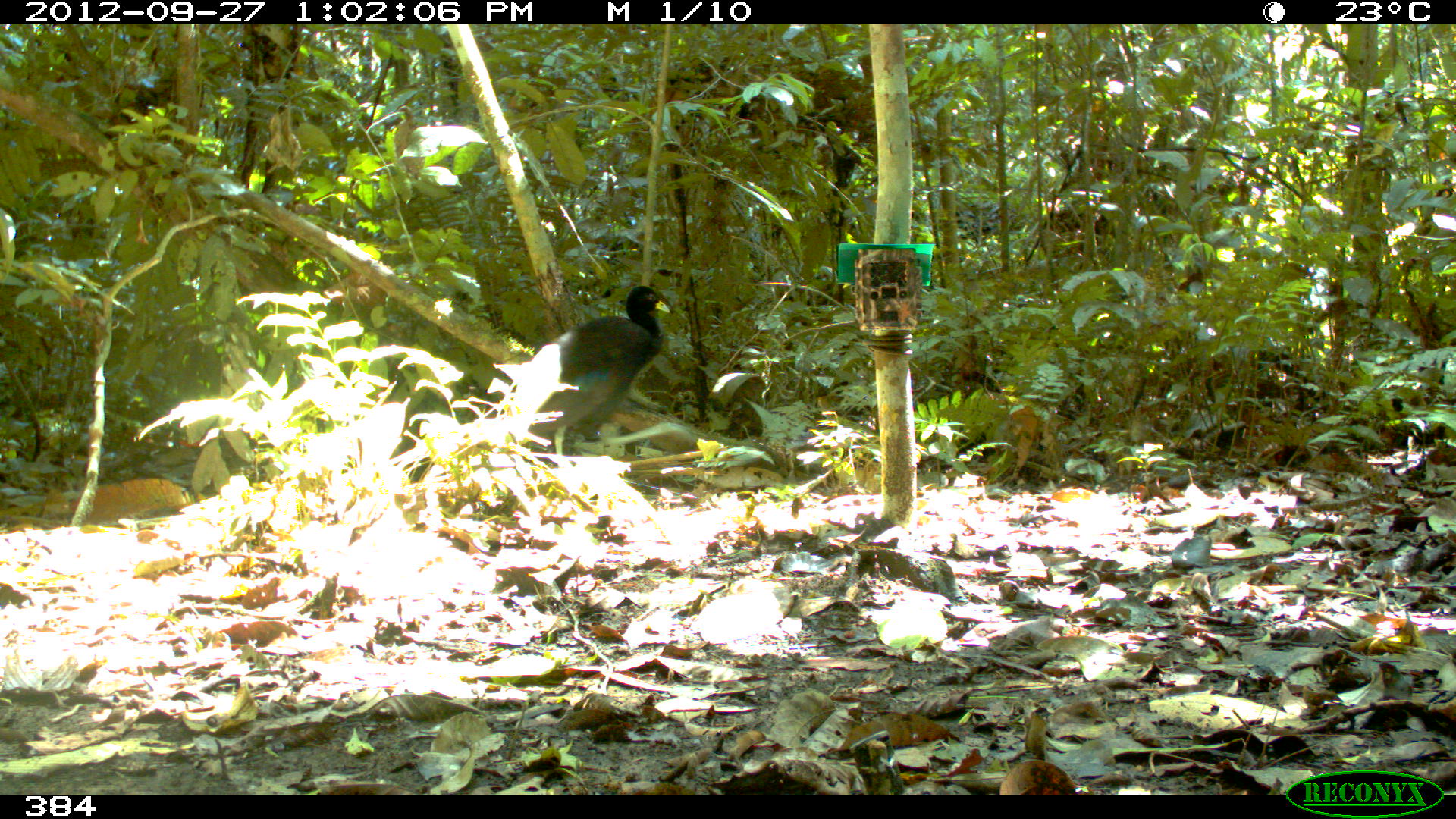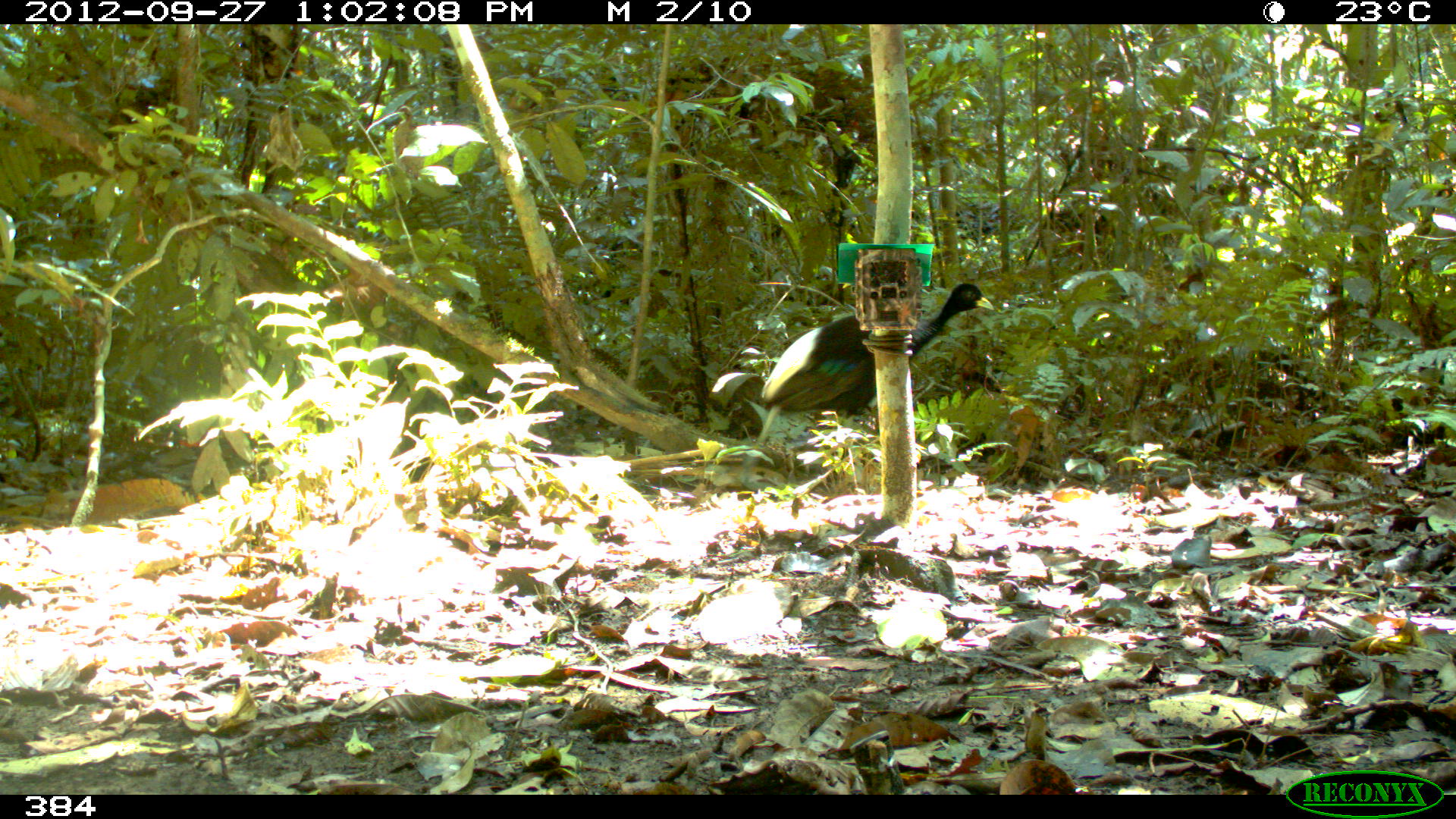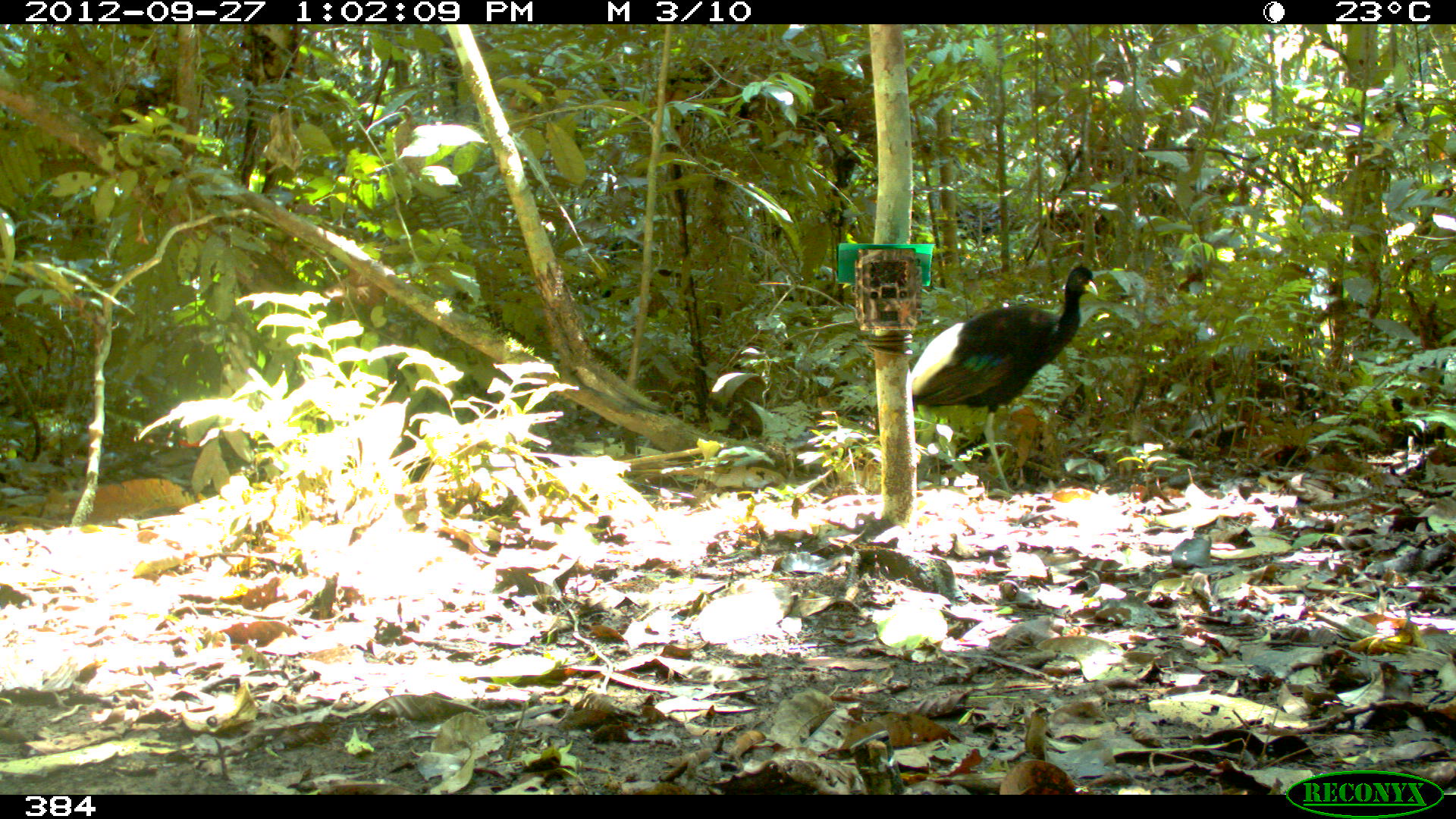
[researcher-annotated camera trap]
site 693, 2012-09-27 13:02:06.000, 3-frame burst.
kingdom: Animalia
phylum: Chordata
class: Aves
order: Gruiformes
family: Psophiidae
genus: Psophia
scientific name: Psophia leucoptera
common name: pale-winged trumpeter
Psophia leucoptera (pale-winged trumpeter).